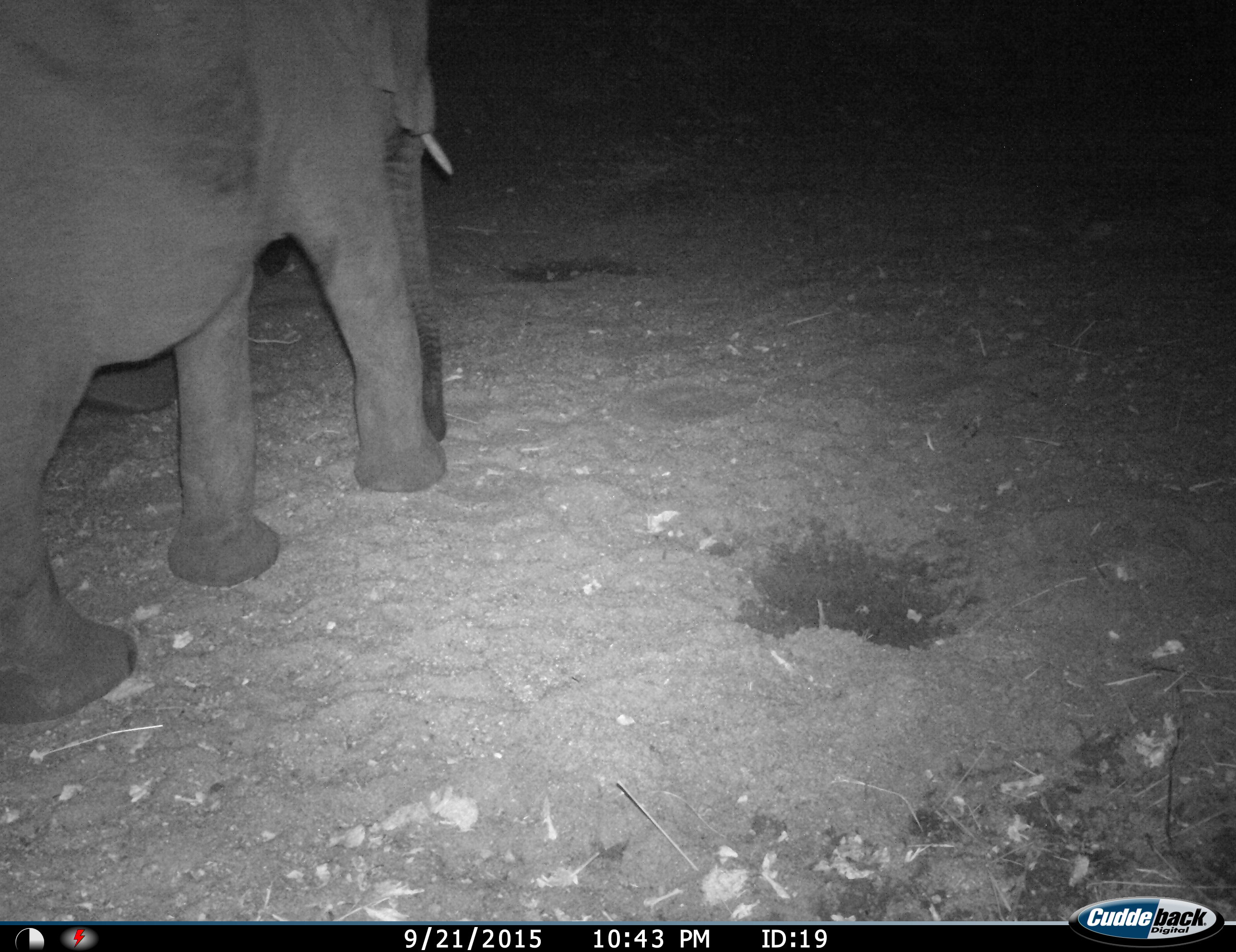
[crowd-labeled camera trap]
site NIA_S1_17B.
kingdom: Animalia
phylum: Chordata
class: Mammalia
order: Proboscidea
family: Elephantidae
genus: Loxodonta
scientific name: Loxodonta africana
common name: african bush elephant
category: elephant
Elephant (african bush elephant) (Loxodonta africana), count 1. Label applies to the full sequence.